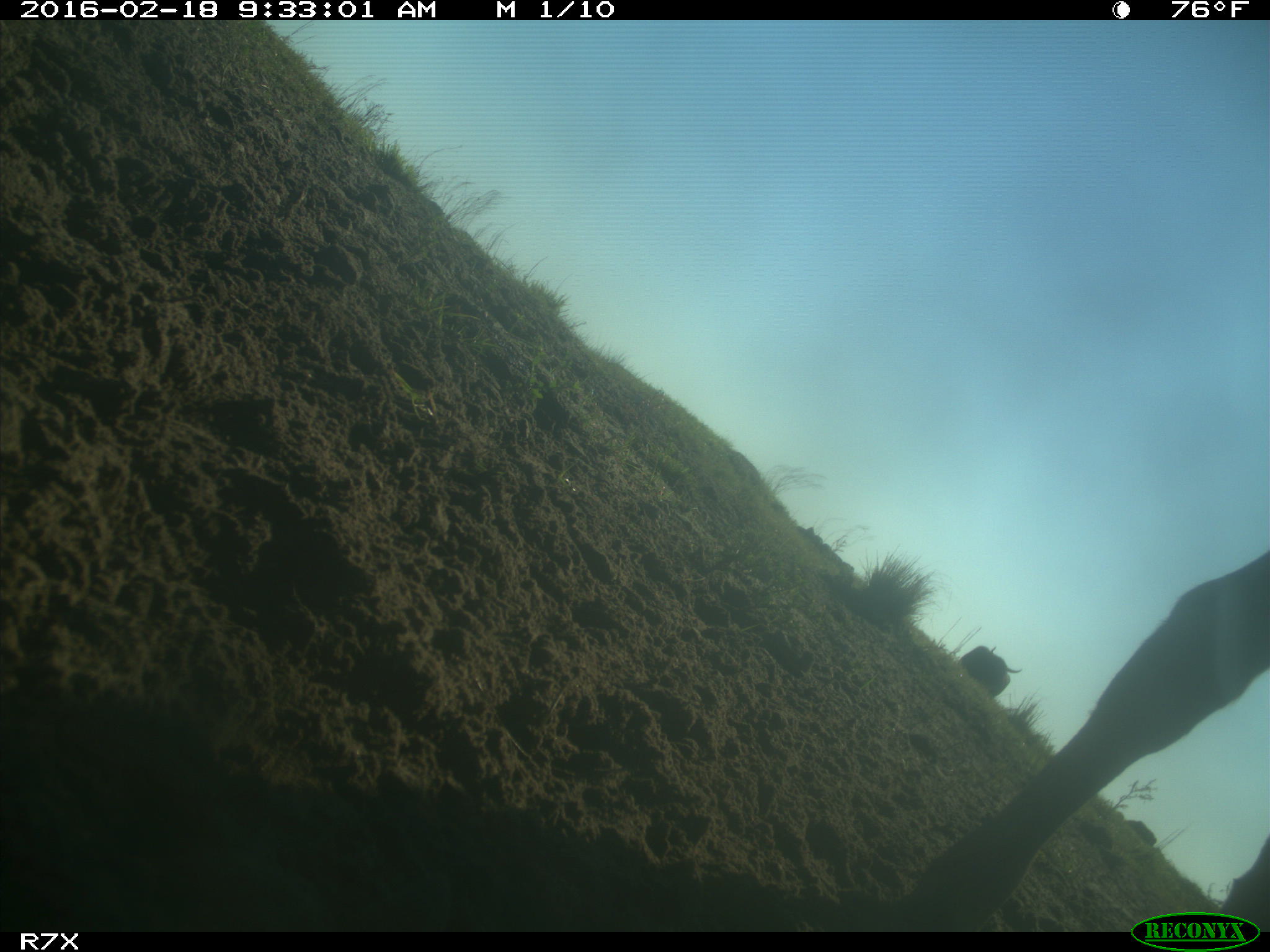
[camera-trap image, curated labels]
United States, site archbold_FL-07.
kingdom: Animalia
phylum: Chordata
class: Mammalia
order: Artiodactyla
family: Bovidae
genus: Bos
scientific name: Bos taurus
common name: domestic cow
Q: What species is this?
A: Bos taurus (domestic cow).